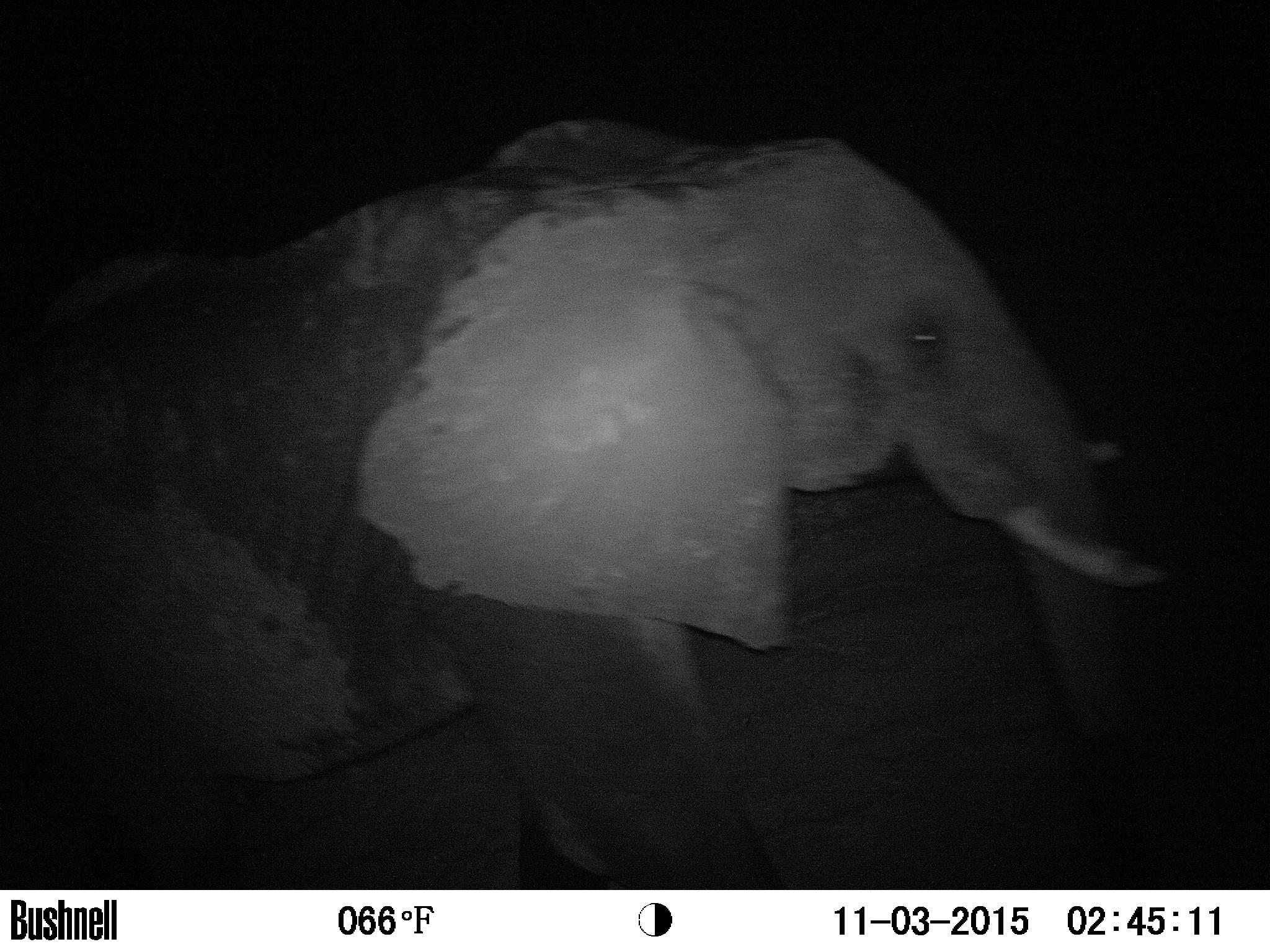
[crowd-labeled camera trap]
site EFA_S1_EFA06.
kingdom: Animalia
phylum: Chordata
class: Mammalia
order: Proboscidea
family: Elephantidae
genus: Loxodonta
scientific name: Loxodonta africana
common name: african bush elephant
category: elephant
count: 1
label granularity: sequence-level